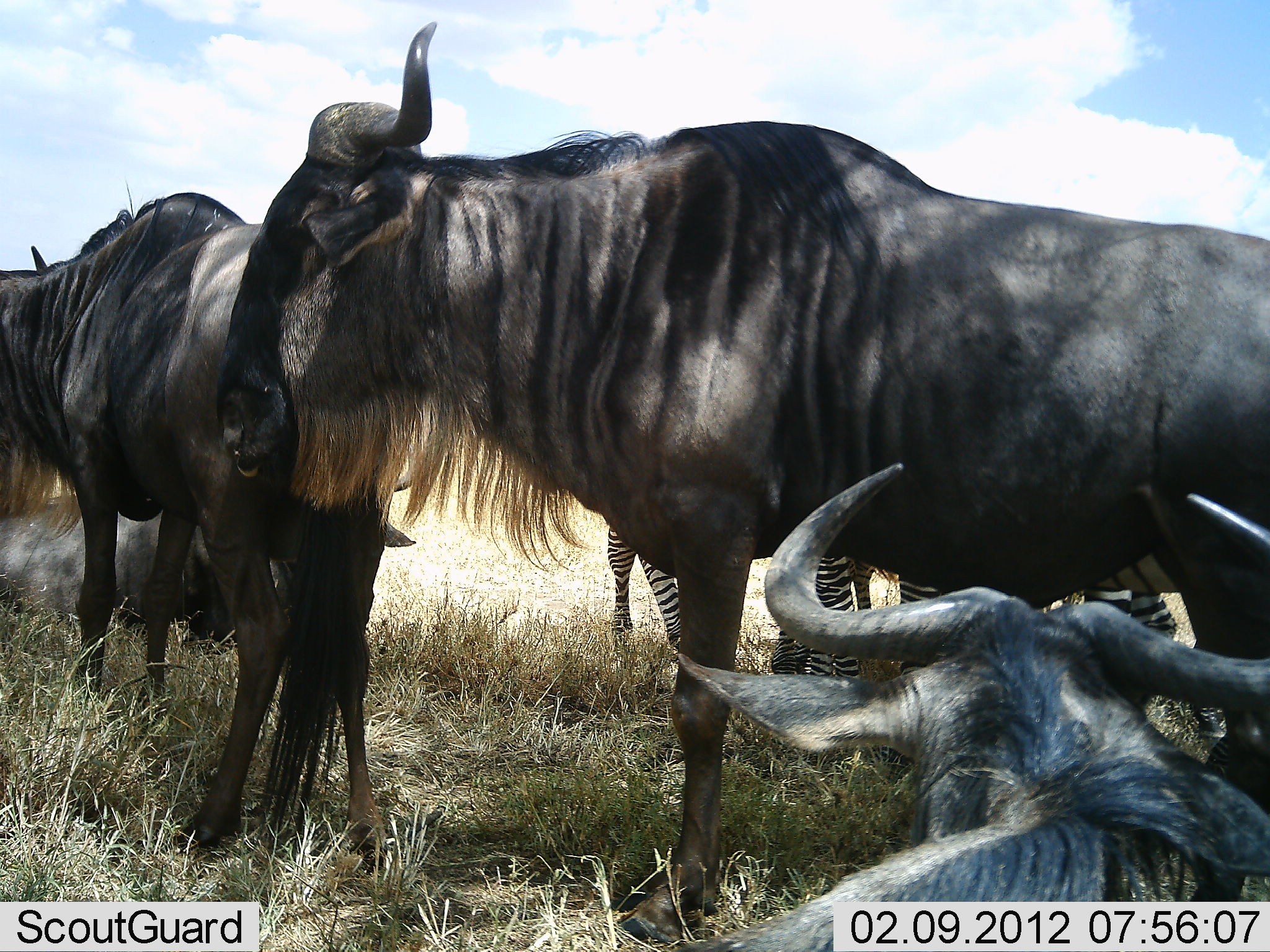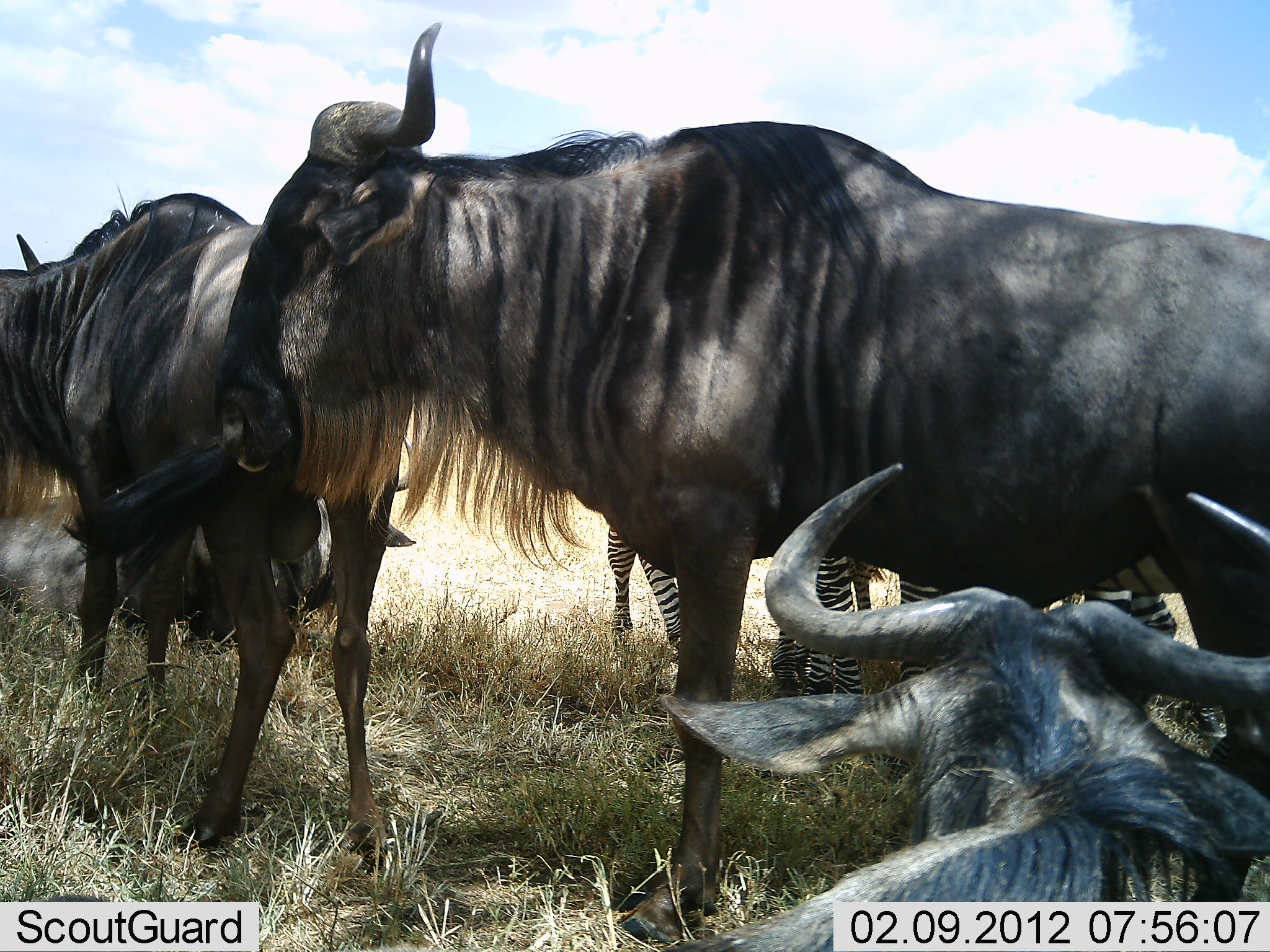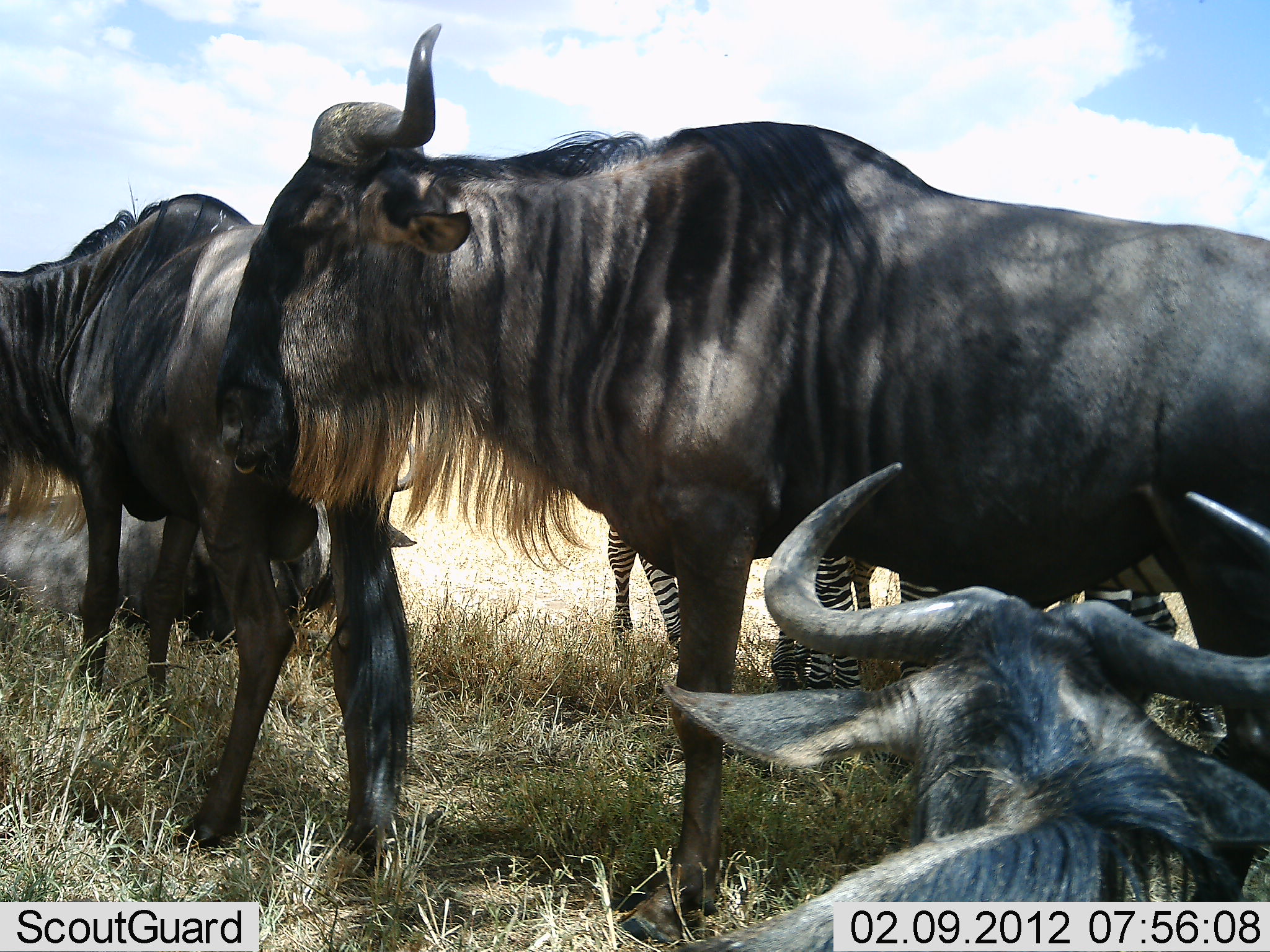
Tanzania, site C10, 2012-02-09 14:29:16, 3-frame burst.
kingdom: Animalia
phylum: Chordata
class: Mammalia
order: Artiodactyla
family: Bovidae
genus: Connochaetes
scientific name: Connochaetes taurinus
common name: blue wildebeest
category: wildebeest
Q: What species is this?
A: Wildebeest (blue wildebeest) (Connochaetes taurinus).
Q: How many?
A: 4.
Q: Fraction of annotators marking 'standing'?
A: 89%.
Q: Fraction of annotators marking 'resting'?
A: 89%.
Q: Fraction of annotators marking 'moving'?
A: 0%.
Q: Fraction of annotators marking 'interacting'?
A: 0%.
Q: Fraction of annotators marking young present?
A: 0%.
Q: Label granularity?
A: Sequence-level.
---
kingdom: Animalia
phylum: Chordata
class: Mammalia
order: Perissodactyla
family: Equidae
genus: Equus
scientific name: Equus quagga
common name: plains zebra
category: zebra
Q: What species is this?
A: Zebra (plains zebra) (Equus quagga).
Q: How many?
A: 2.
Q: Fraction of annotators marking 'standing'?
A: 88%.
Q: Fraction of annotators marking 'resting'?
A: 12%.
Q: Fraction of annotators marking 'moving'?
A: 0%.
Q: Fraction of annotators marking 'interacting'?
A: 0%.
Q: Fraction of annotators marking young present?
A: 0%.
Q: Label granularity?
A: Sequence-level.